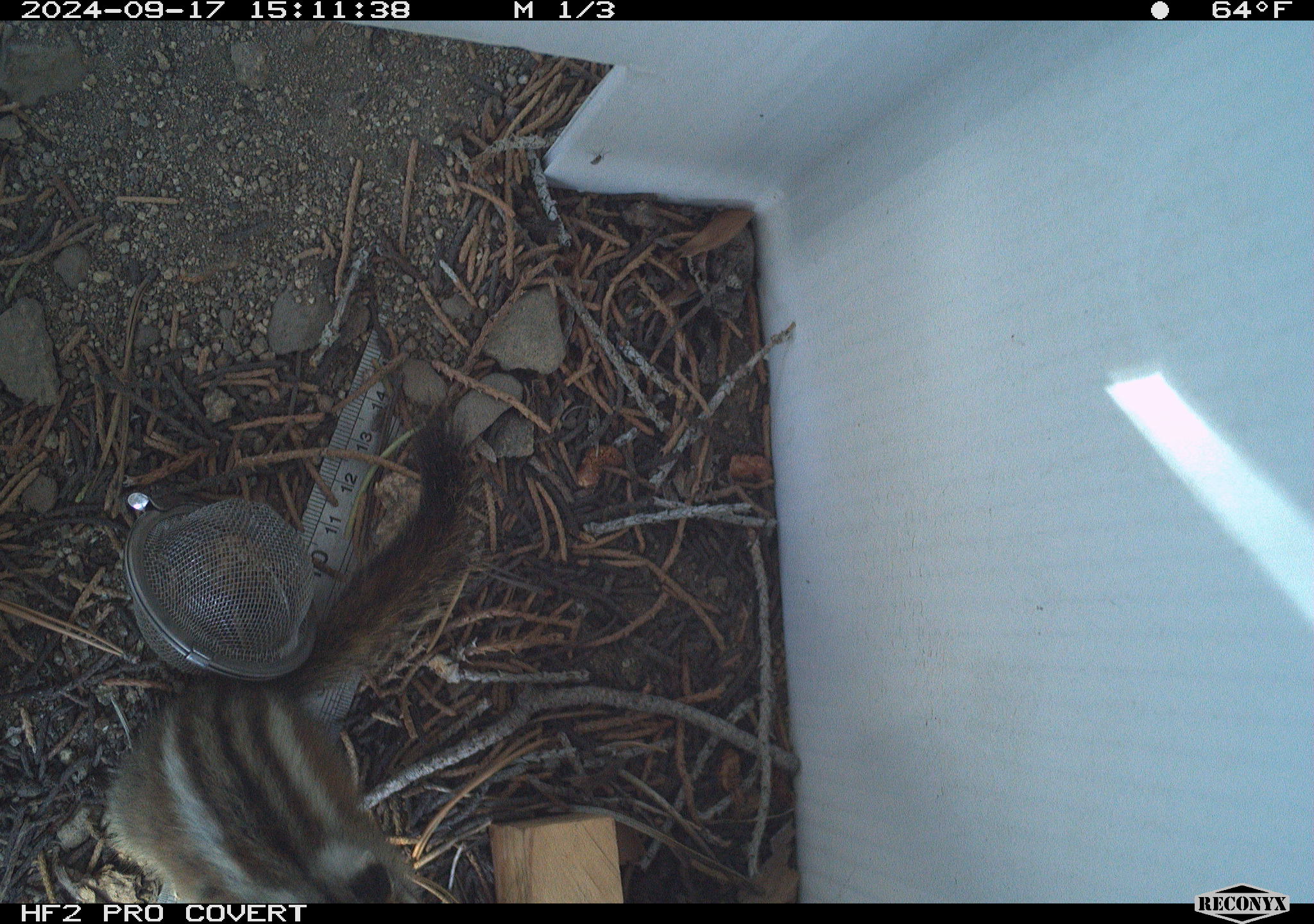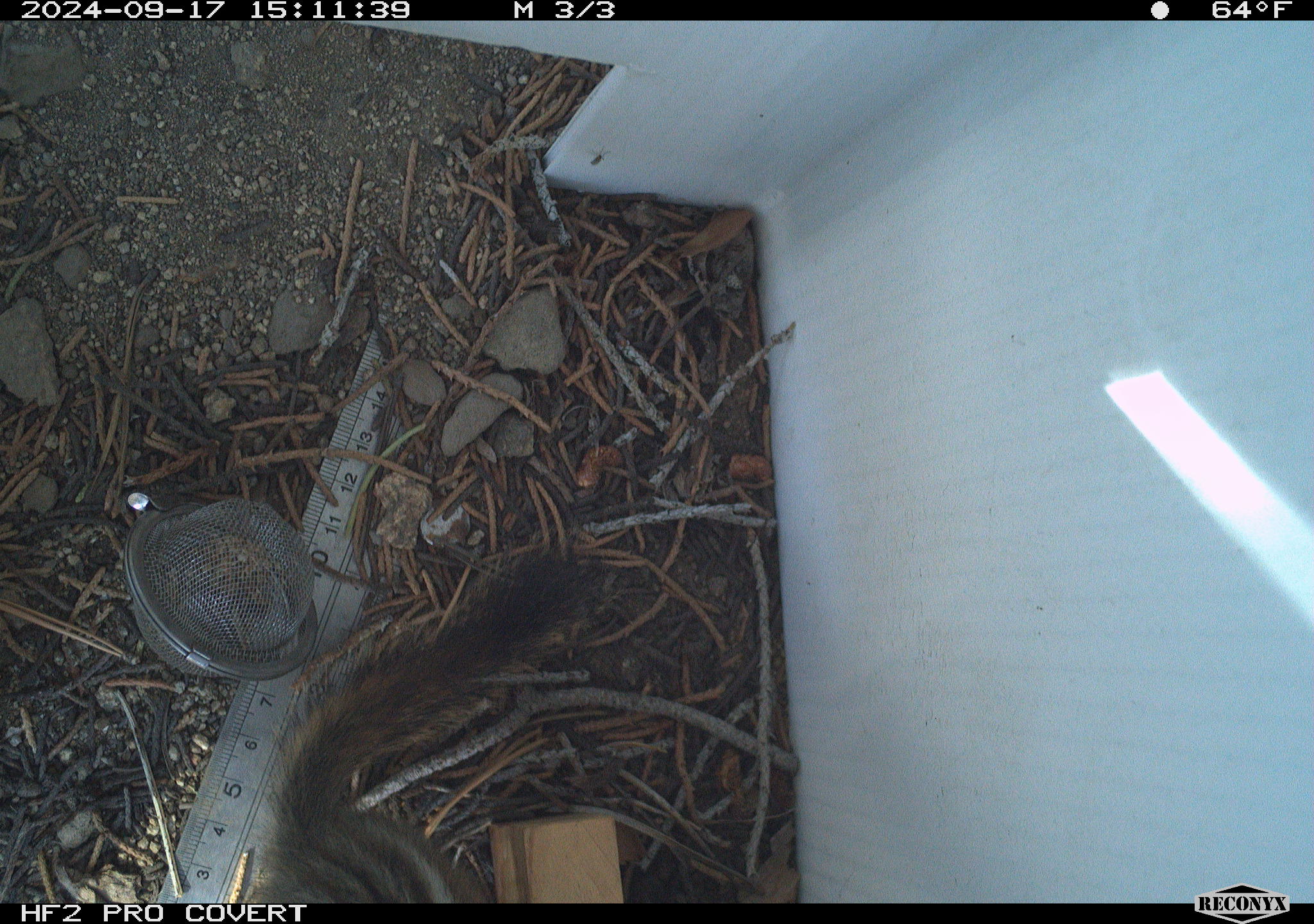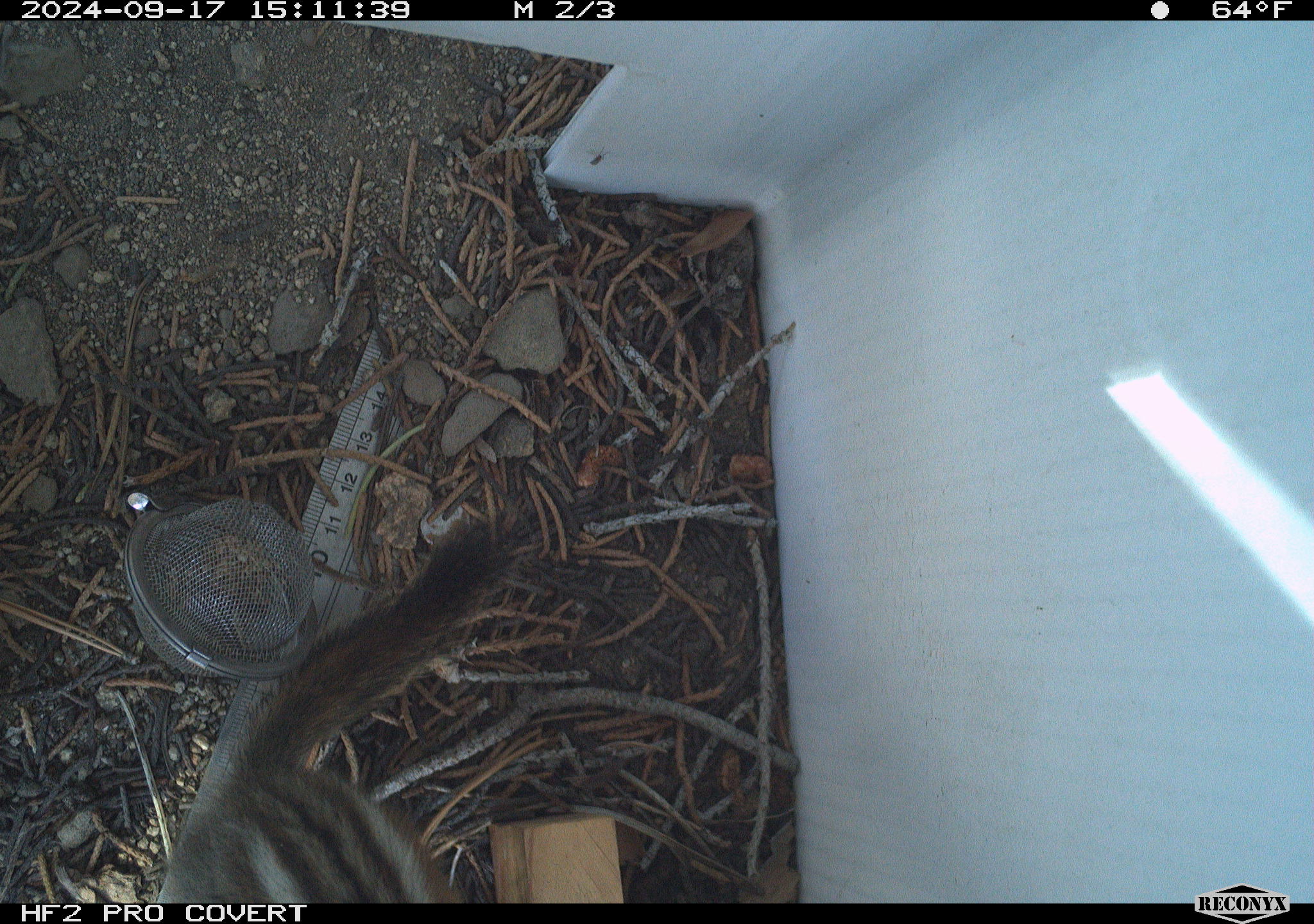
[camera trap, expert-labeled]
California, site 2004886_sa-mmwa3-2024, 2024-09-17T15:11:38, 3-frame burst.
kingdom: Animalia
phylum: Chordata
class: Mammalia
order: Rodentia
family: Sciuridae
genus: Neotamias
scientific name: Neotamias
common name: western chipmunks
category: neotamias species